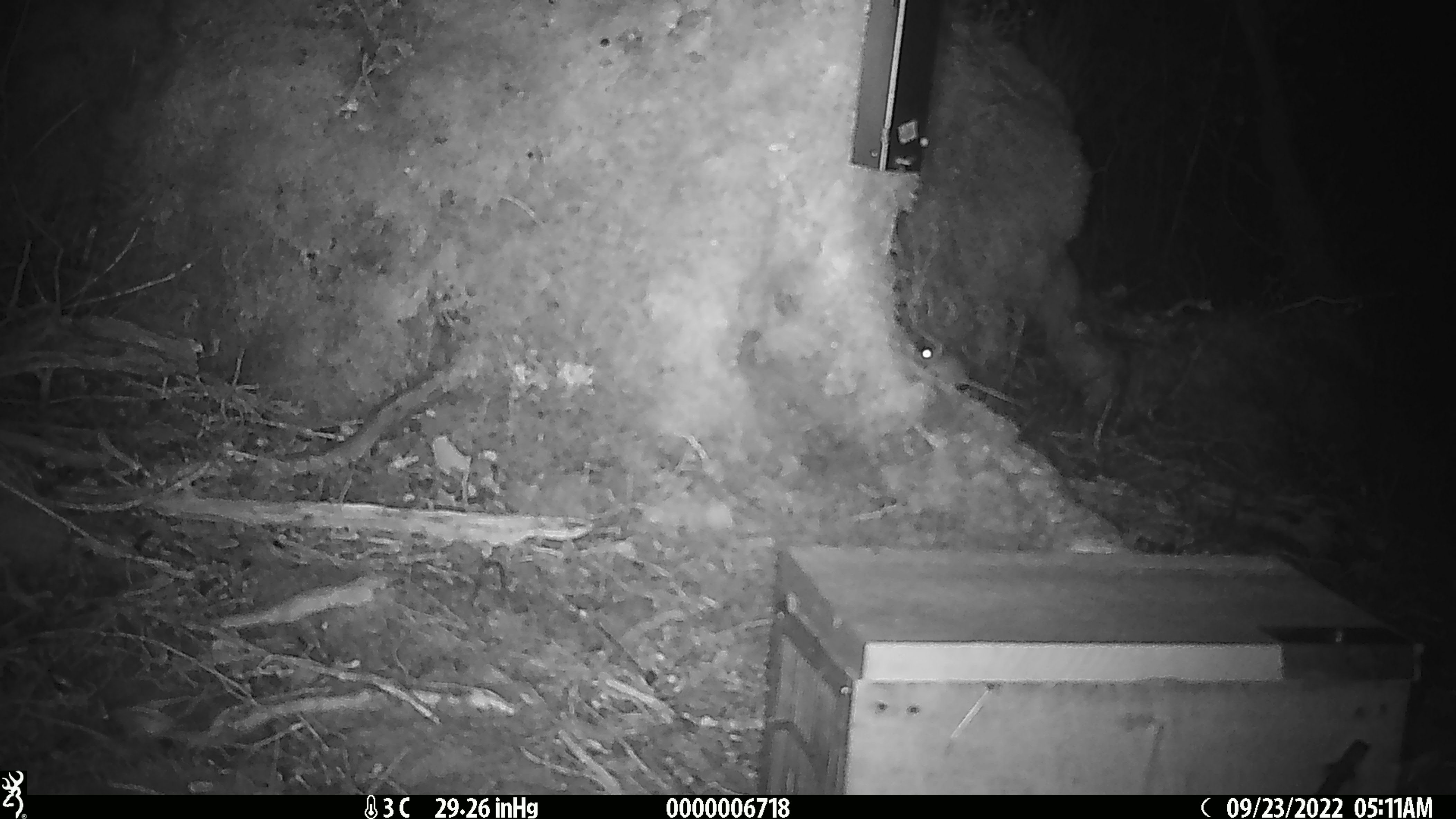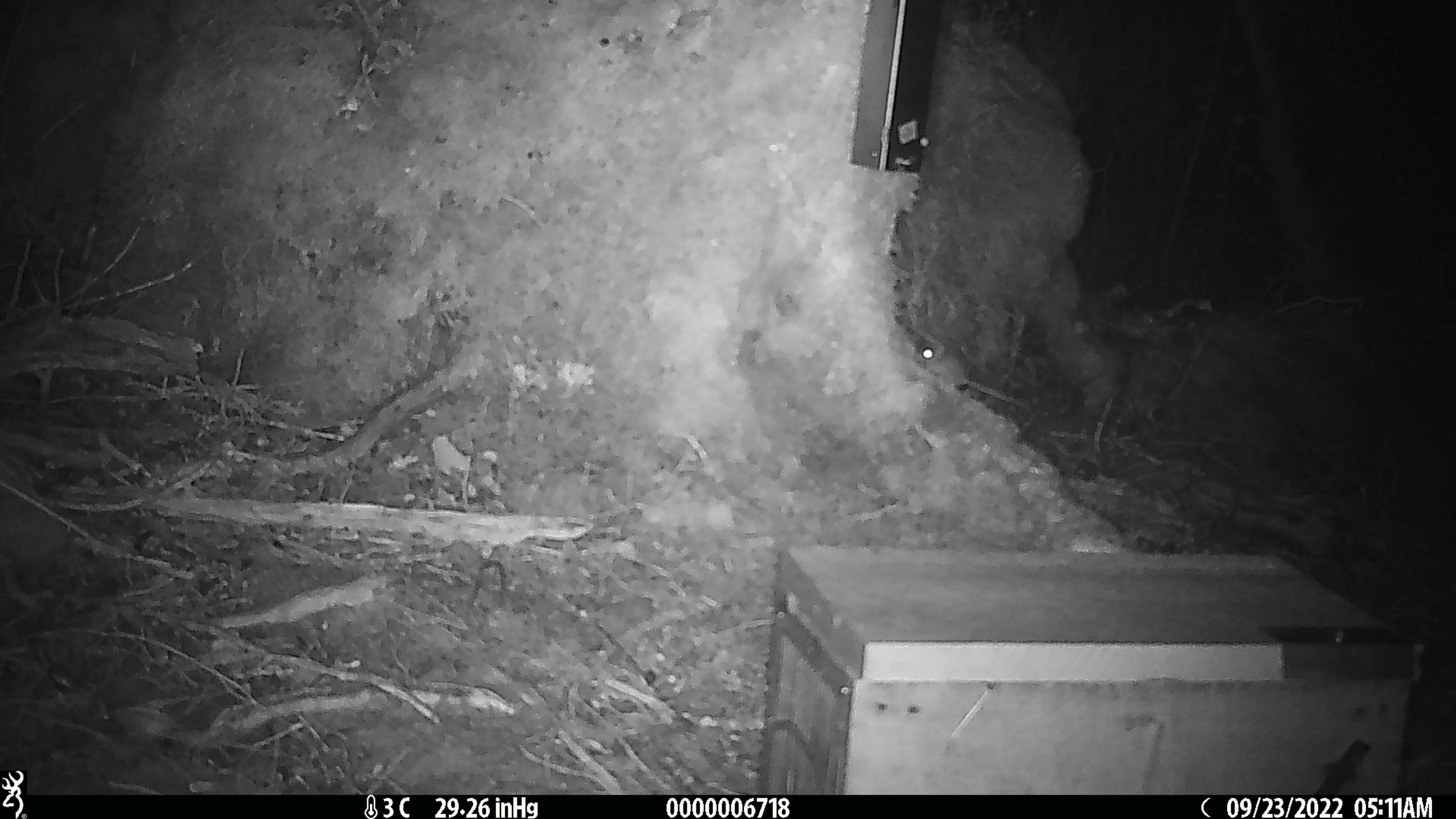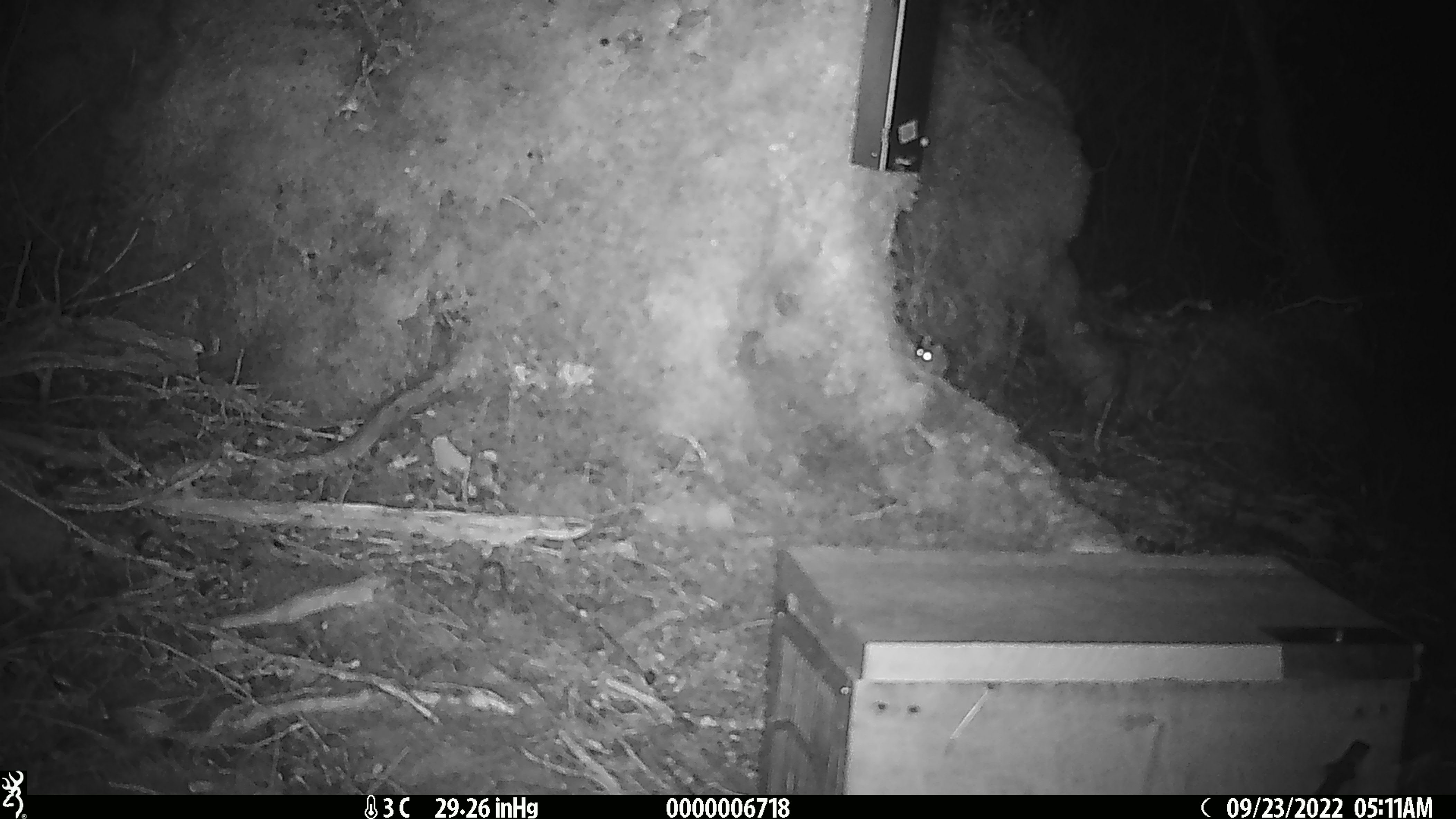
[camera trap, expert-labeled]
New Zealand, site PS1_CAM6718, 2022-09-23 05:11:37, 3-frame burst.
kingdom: Animalia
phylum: Chordata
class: Mammalia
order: Rodentia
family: Muridae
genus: Mus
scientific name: Mus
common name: mouse